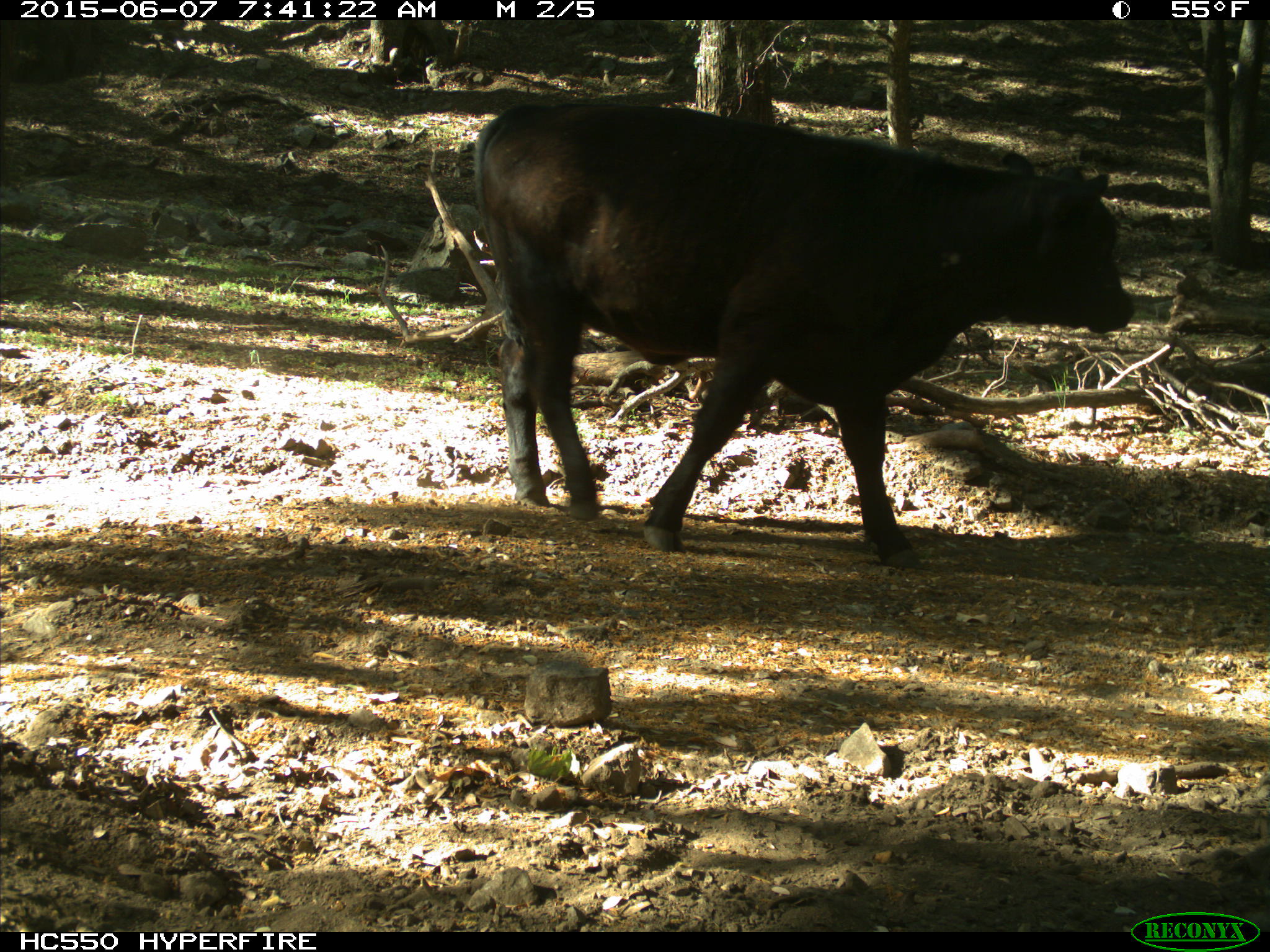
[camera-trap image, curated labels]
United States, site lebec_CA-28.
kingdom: Animalia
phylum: Chordata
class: Mammalia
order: Artiodactyla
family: Bovidae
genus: Bos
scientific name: Bos taurus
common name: domestic cow